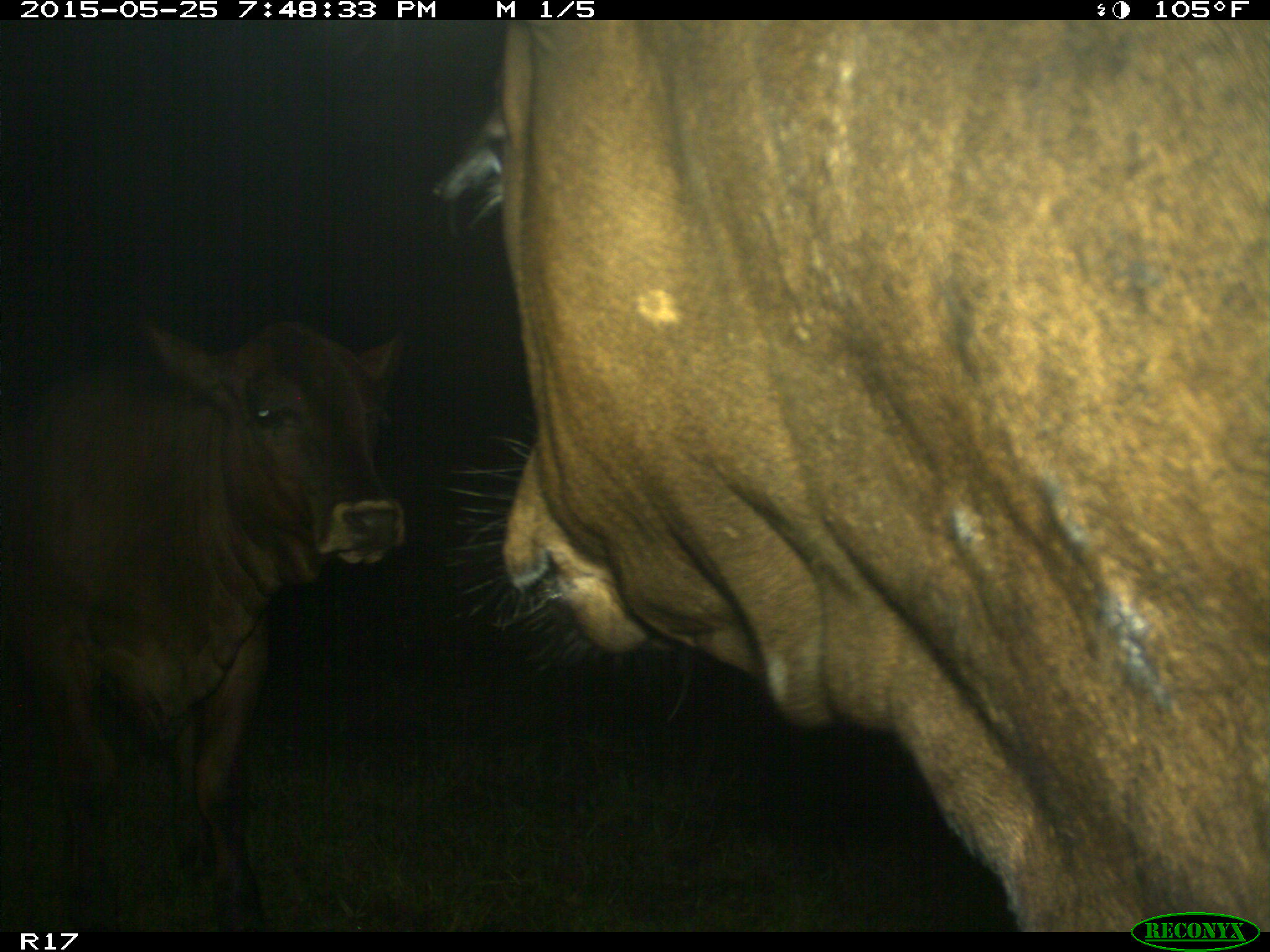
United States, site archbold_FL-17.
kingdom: Animalia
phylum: Chordata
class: Mammalia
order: Artiodactyla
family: Bovidae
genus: Bos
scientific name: Bos taurus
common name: domestic cow